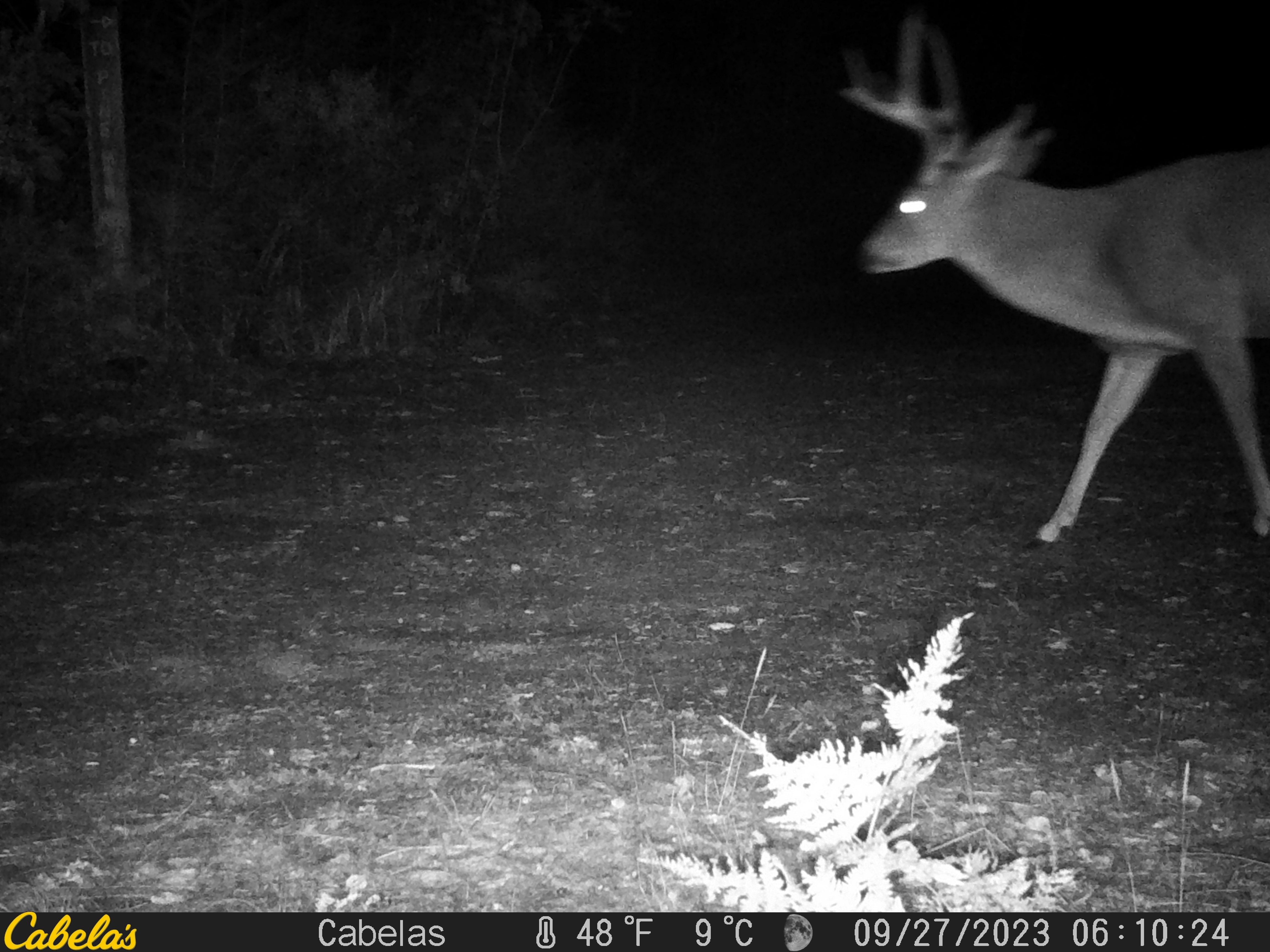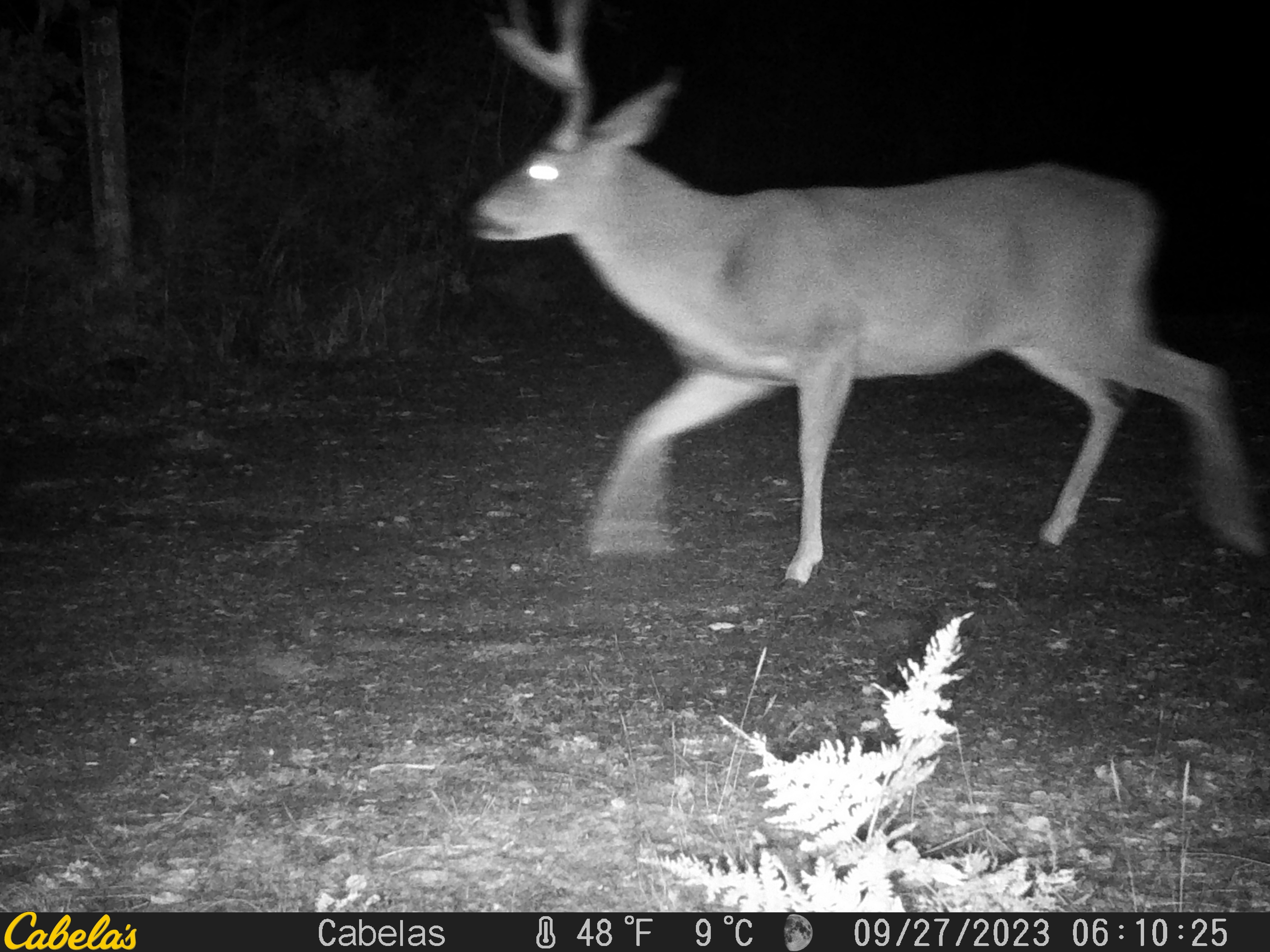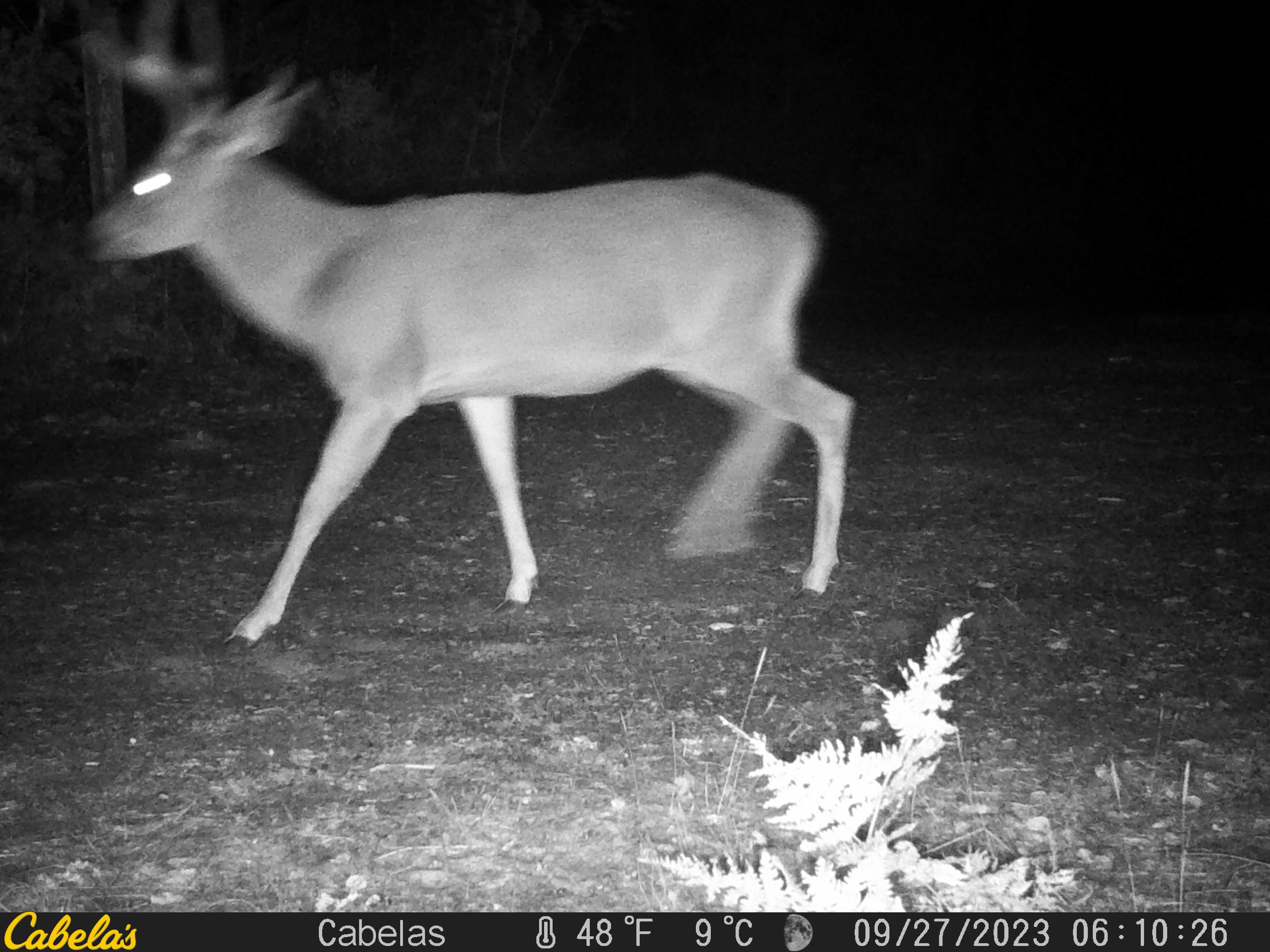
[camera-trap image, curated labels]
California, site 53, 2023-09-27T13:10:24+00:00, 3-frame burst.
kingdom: Animalia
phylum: Chordata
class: Mammalia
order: Artiodactyla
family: Cervidae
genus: Odocoileus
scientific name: Odocoileus hemionus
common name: mule deer